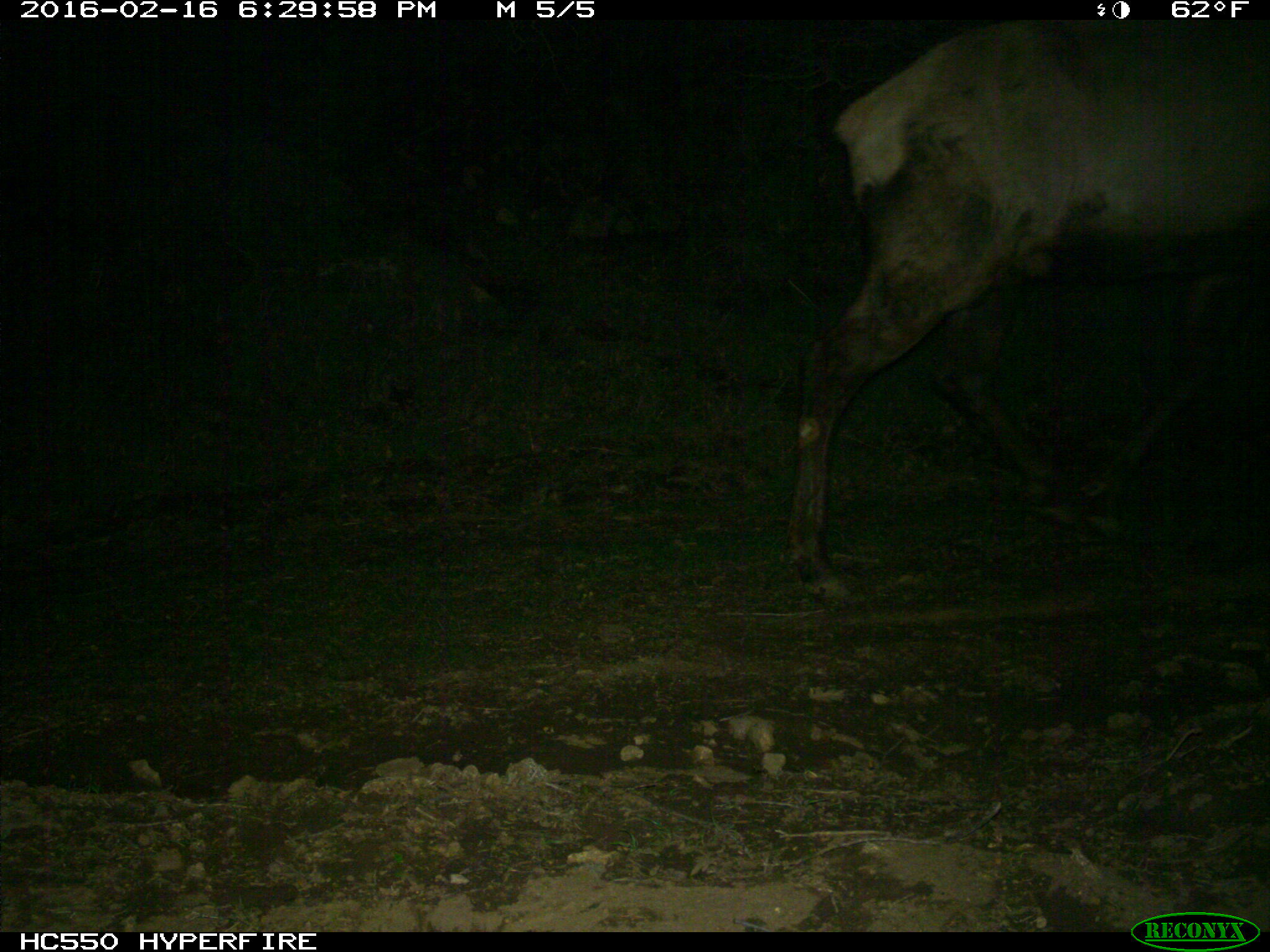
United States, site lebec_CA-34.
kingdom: Animalia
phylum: Chordata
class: Mammalia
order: Artiodactyla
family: Cervidae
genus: Cervus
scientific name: Cervus canadensis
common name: elk